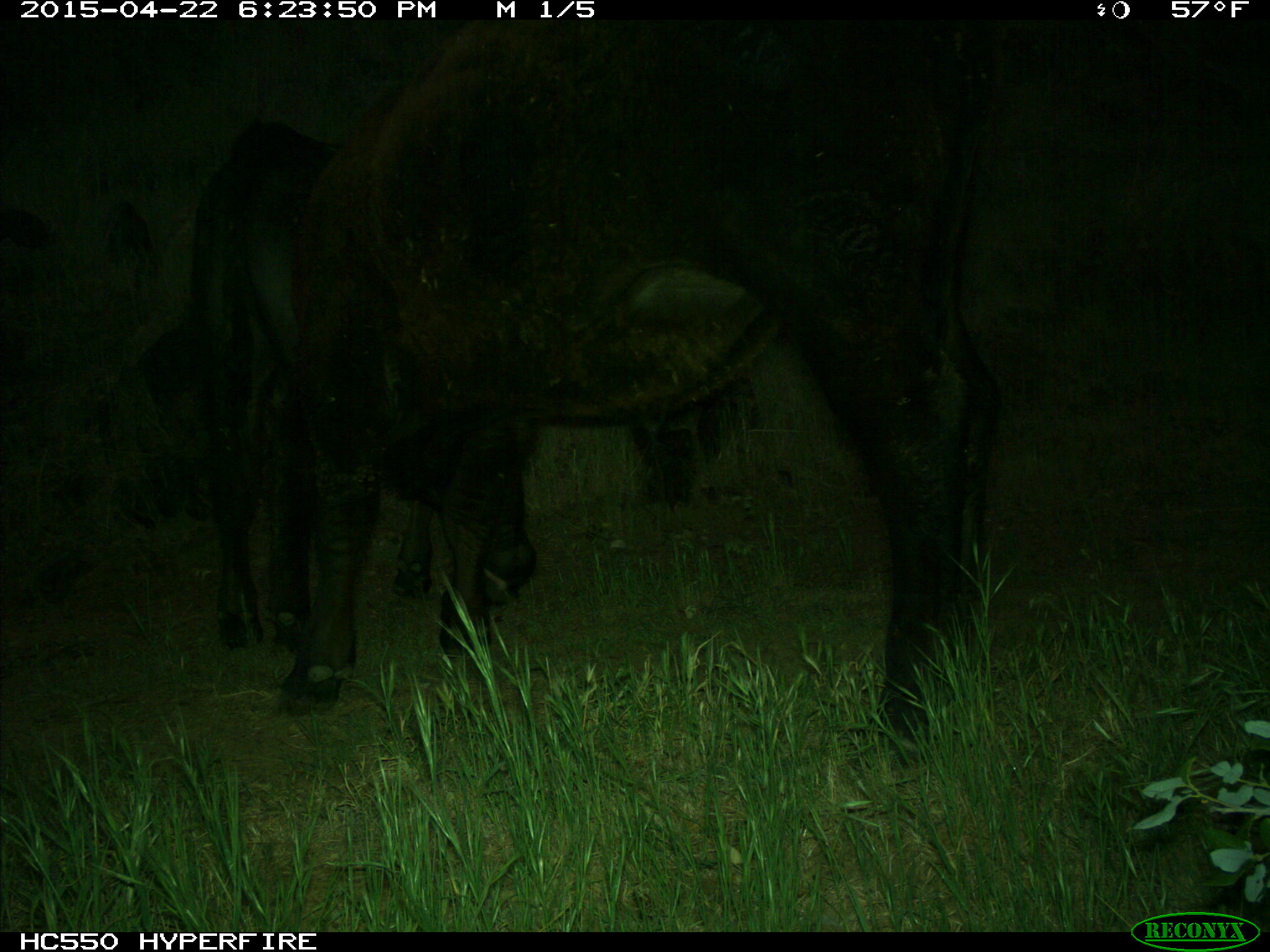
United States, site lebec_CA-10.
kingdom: Animalia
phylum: Chordata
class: Mammalia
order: Artiodactyla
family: Bovidae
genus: Bos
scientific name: Bos taurus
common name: domestic cow